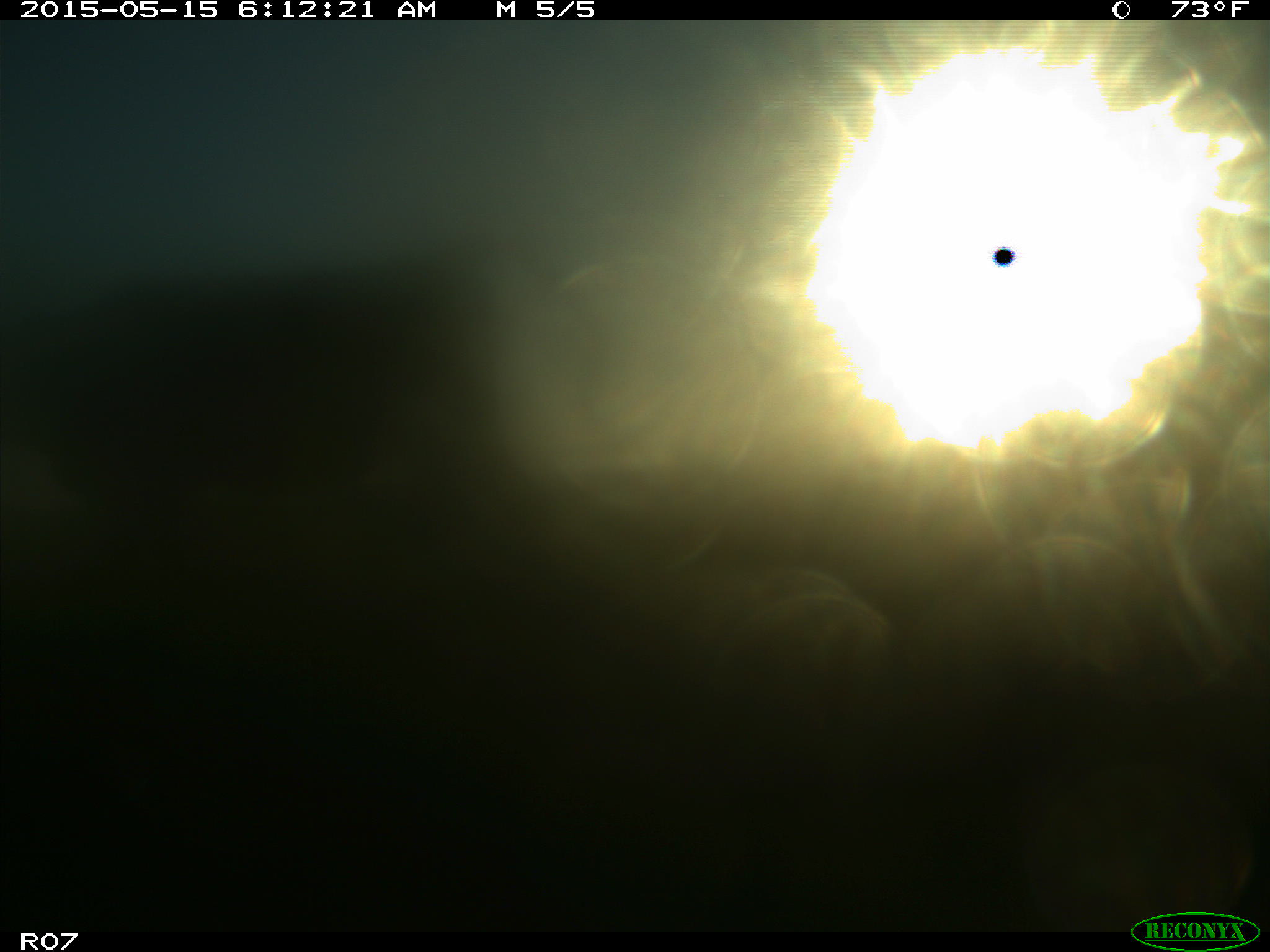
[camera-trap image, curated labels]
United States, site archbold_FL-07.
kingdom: Animalia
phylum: Chordata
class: Mammalia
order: Artiodactyla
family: Bovidae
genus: Bos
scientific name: Bos taurus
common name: domestic cow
Bos taurus (domestic cow).